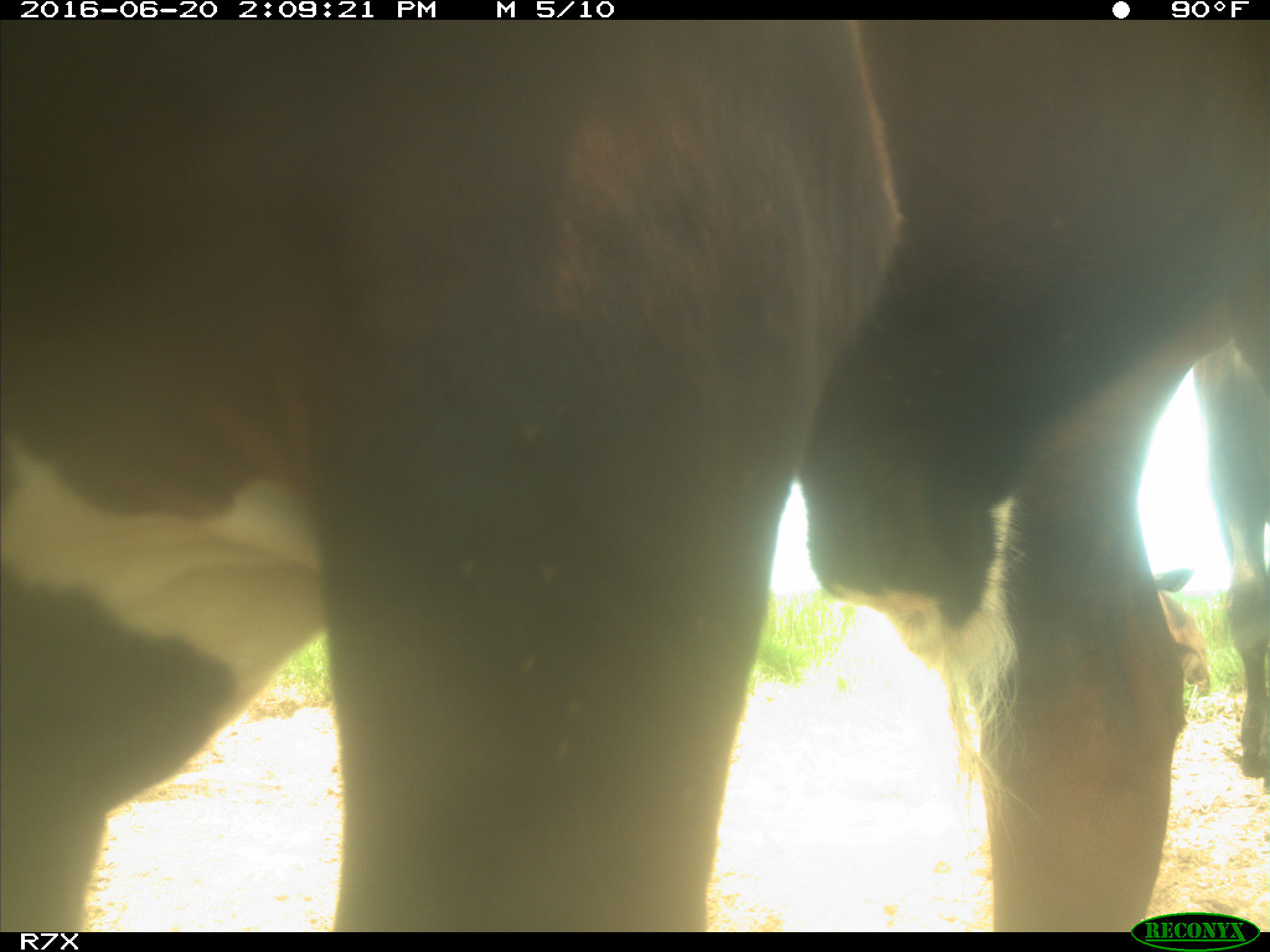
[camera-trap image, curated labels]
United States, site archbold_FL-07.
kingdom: Animalia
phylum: Chordata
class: Mammalia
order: Artiodactyla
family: Bovidae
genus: Bos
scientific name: Bos taurus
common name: domestic cow